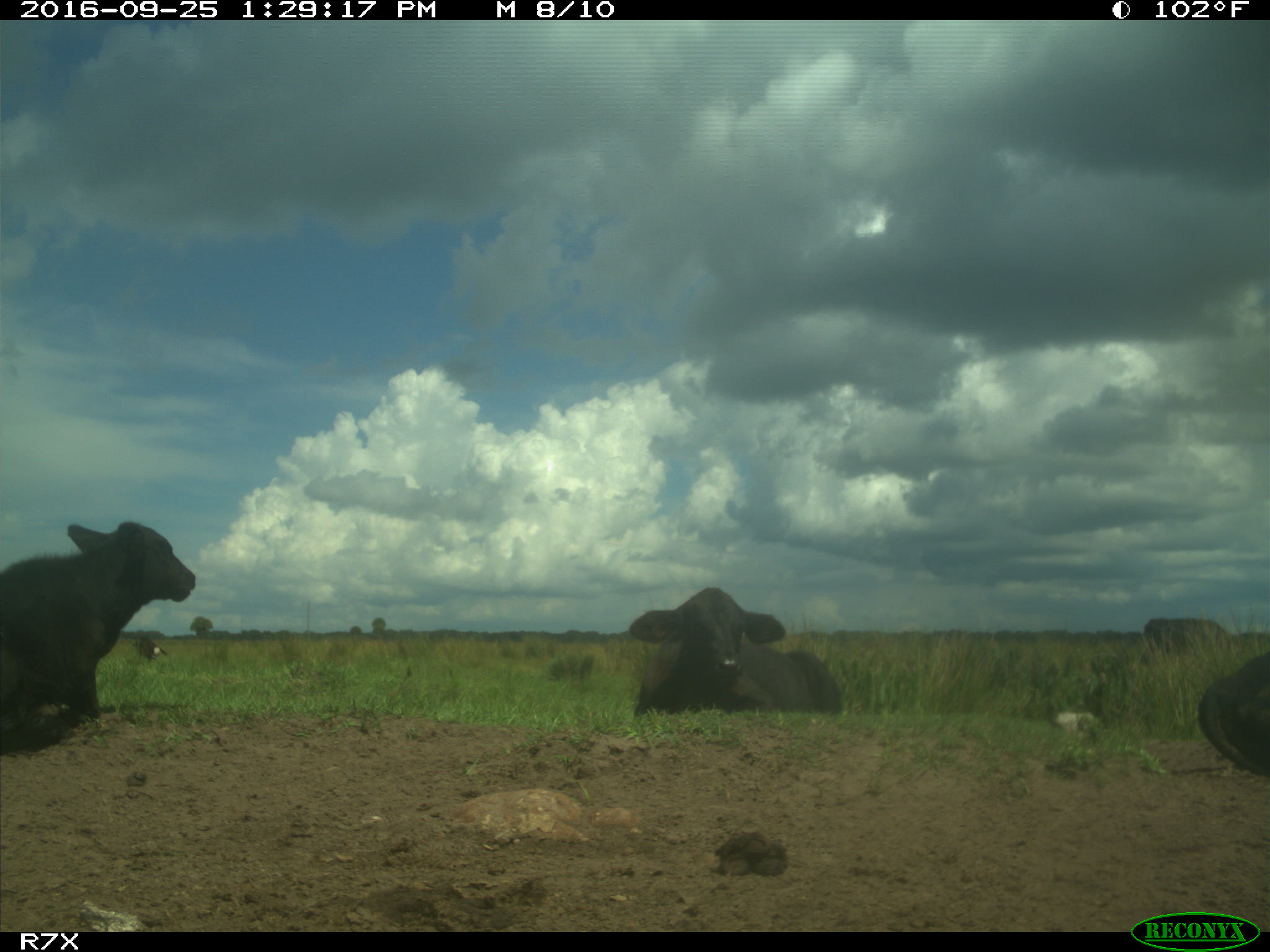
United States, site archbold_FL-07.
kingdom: Animalia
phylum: Chordata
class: Mammalia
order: Artiodactyla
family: Bovidae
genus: Bos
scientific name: Bos taurus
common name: domestic cow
Bos taurus (domestic cow).